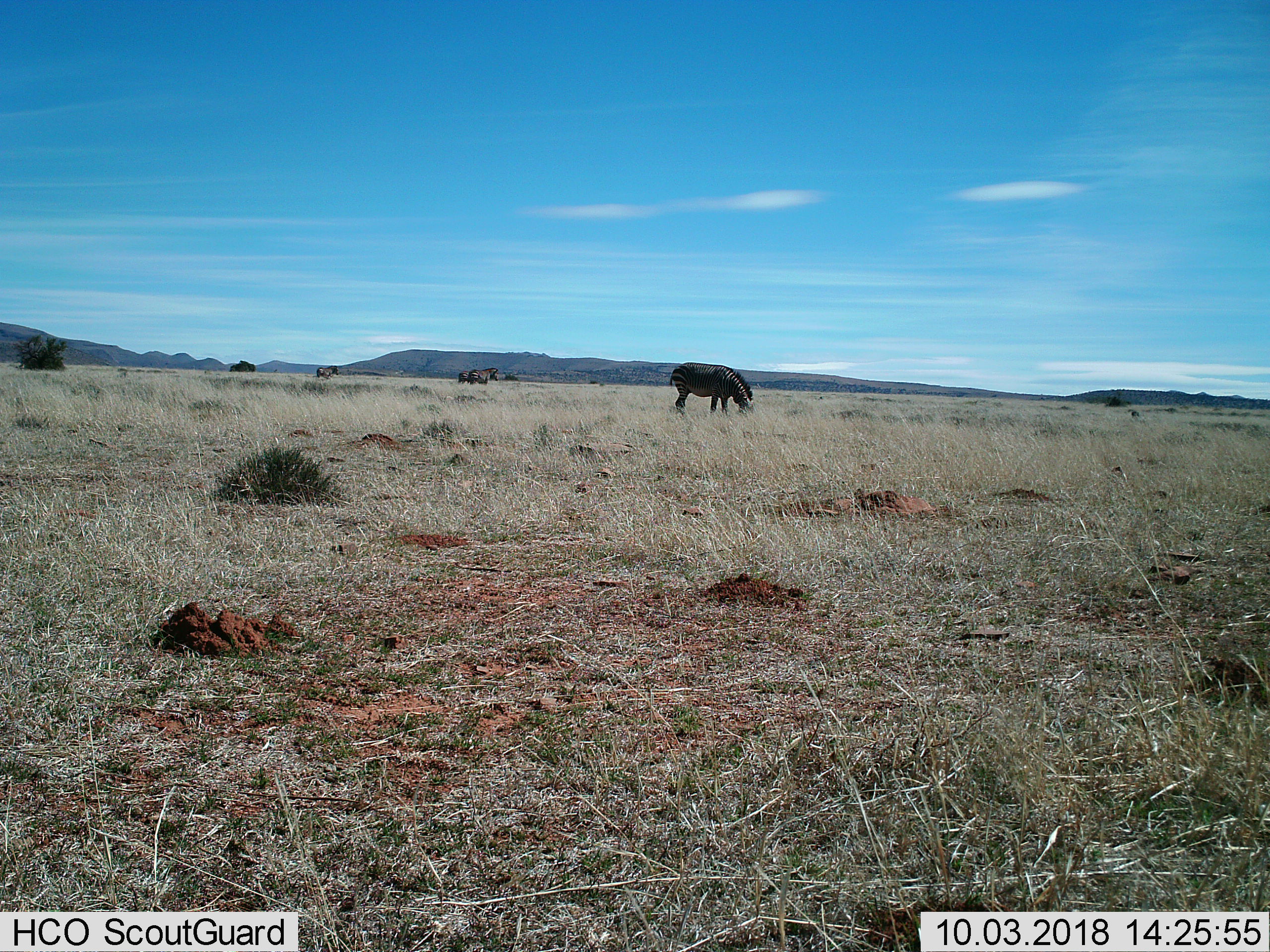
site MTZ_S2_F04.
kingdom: Animalia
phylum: Chordata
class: Mammalia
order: Perissodactyla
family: Equidae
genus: Equus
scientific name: Equus zebra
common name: mountain zebra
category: zebramountain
Zebramountain (mountain zebra) (Equus zebra), count 4. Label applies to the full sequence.